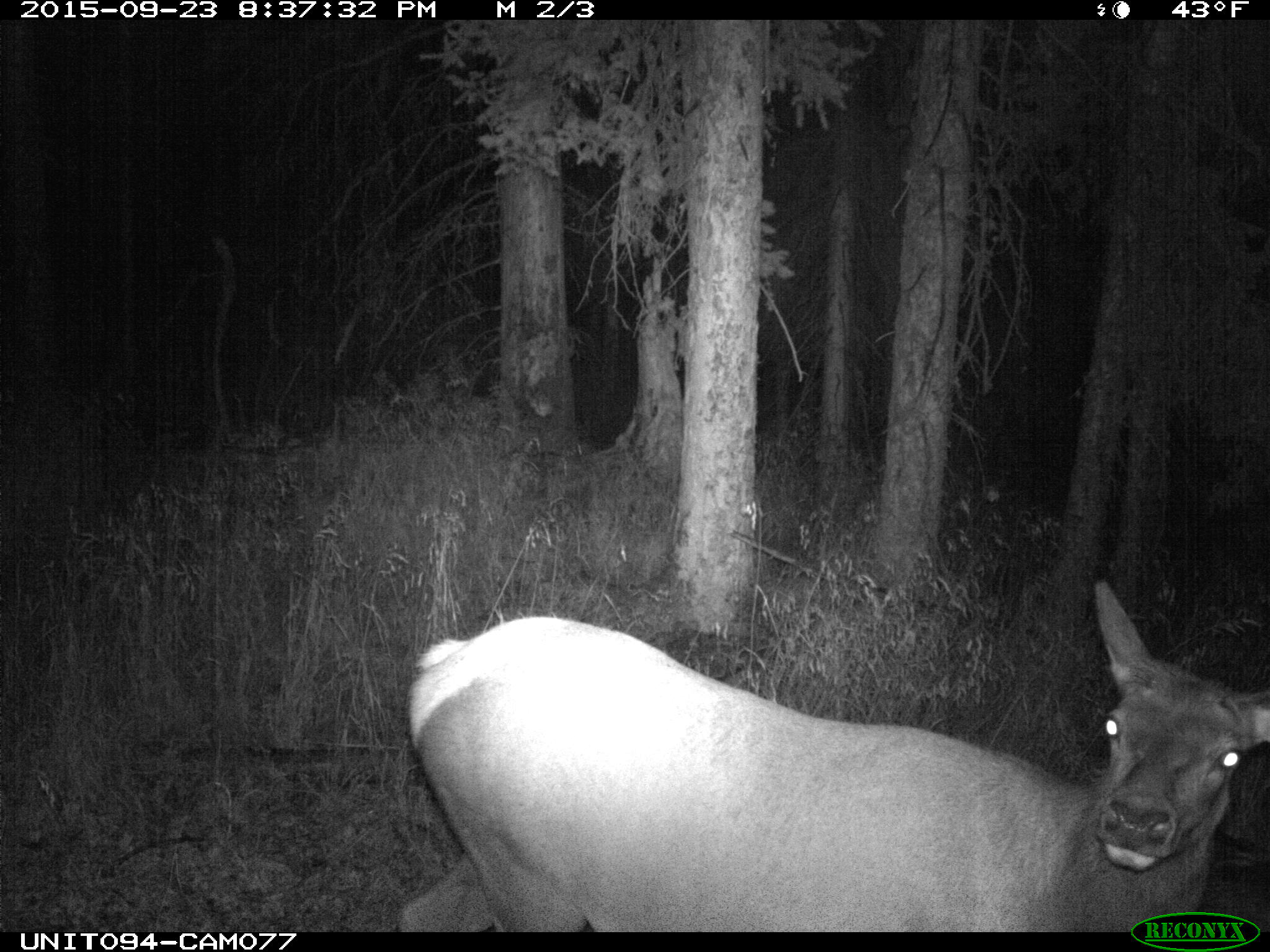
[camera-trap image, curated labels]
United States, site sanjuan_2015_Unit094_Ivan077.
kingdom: Animalia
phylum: Chordata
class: Mammalia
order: Artiodactyla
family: Cervidae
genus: Cervus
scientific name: Cervus elaphus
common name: red deer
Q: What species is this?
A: Cervus elaphus (red deer).